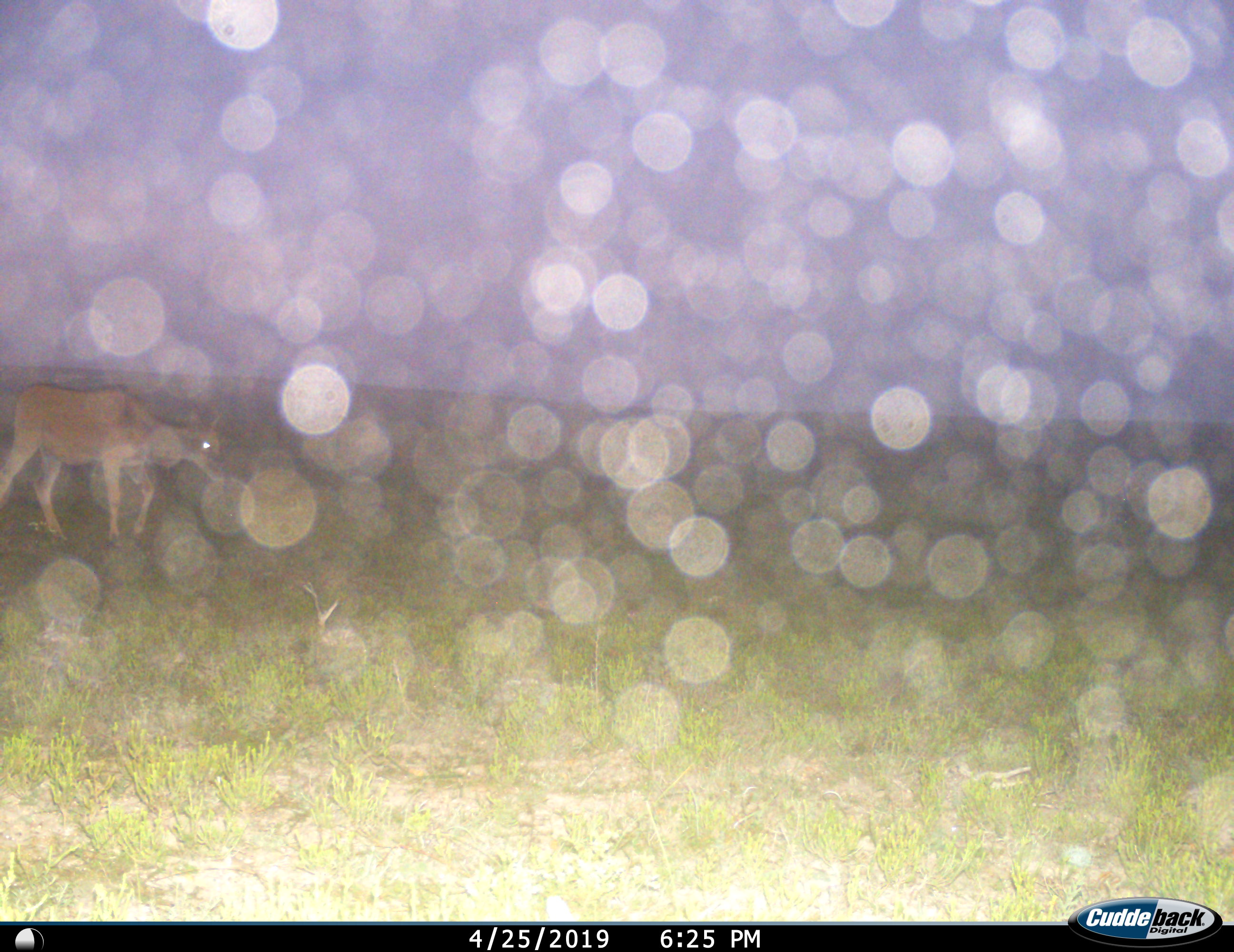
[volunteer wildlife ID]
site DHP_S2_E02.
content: unidentified animal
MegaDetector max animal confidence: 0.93